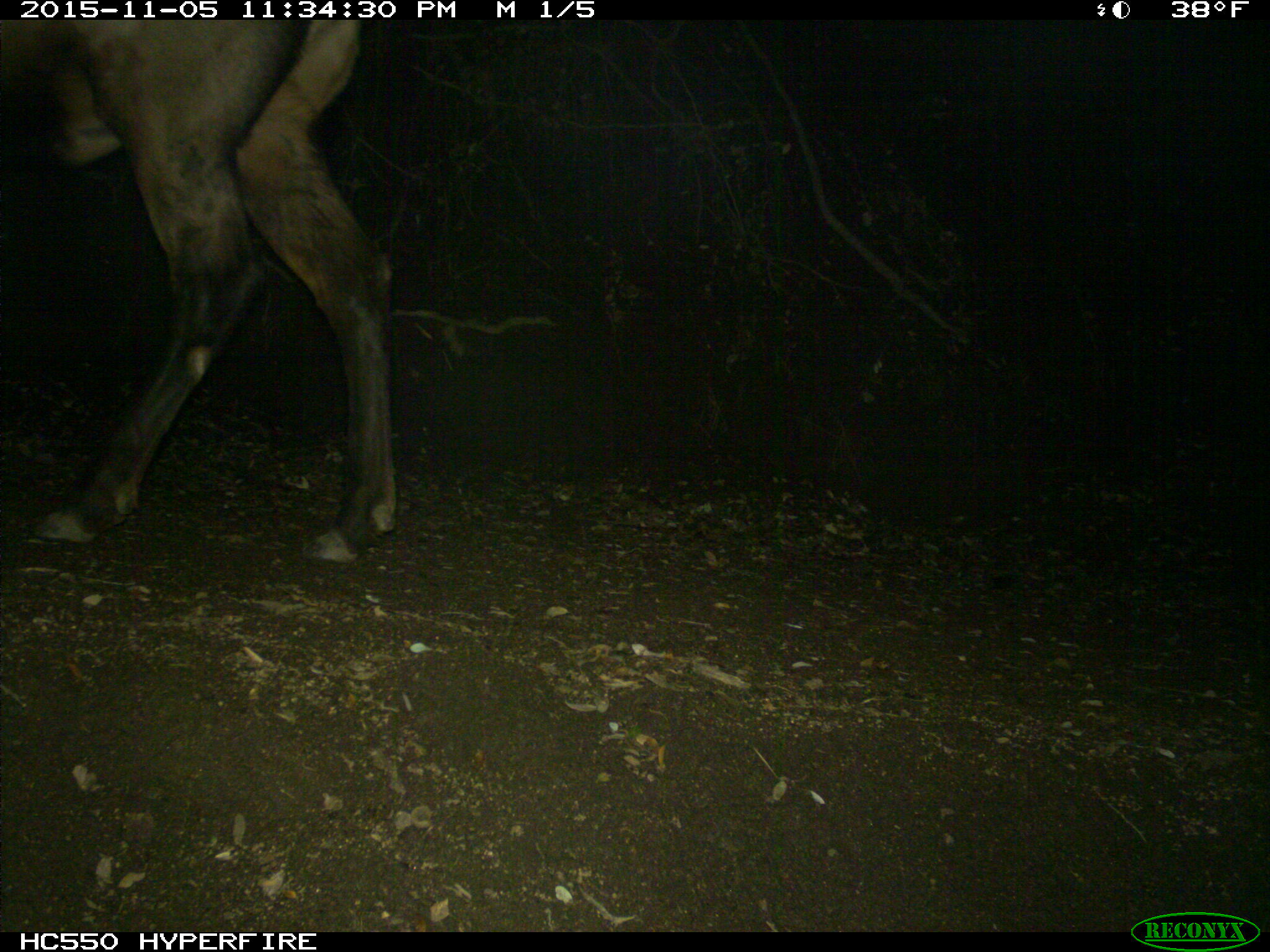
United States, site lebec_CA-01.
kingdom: Animalia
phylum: Chordata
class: Mammalia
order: Artiodactyla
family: Cervidae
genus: Cervus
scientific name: Cervus canadensis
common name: elk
Cervus canadensis (elk).